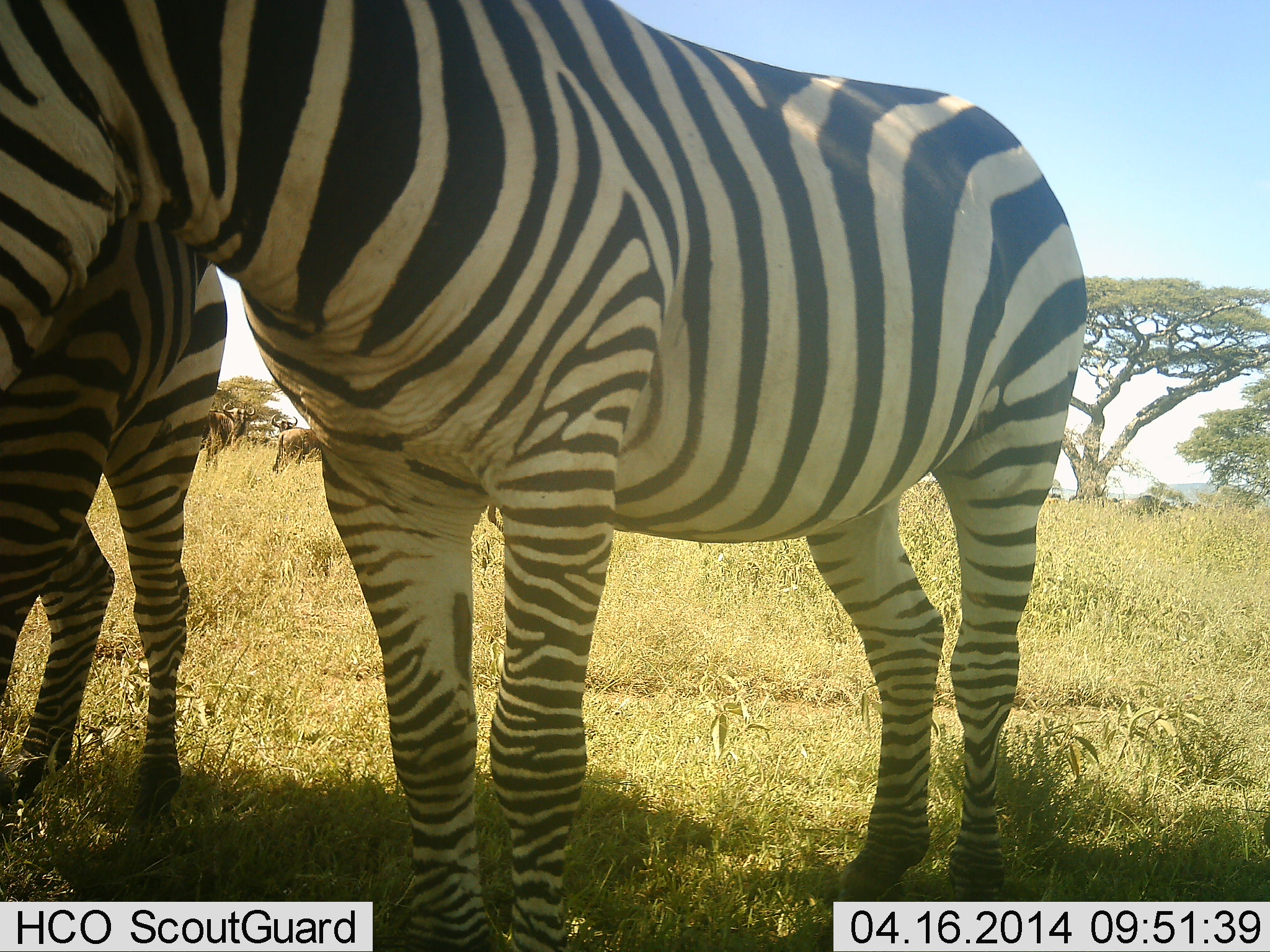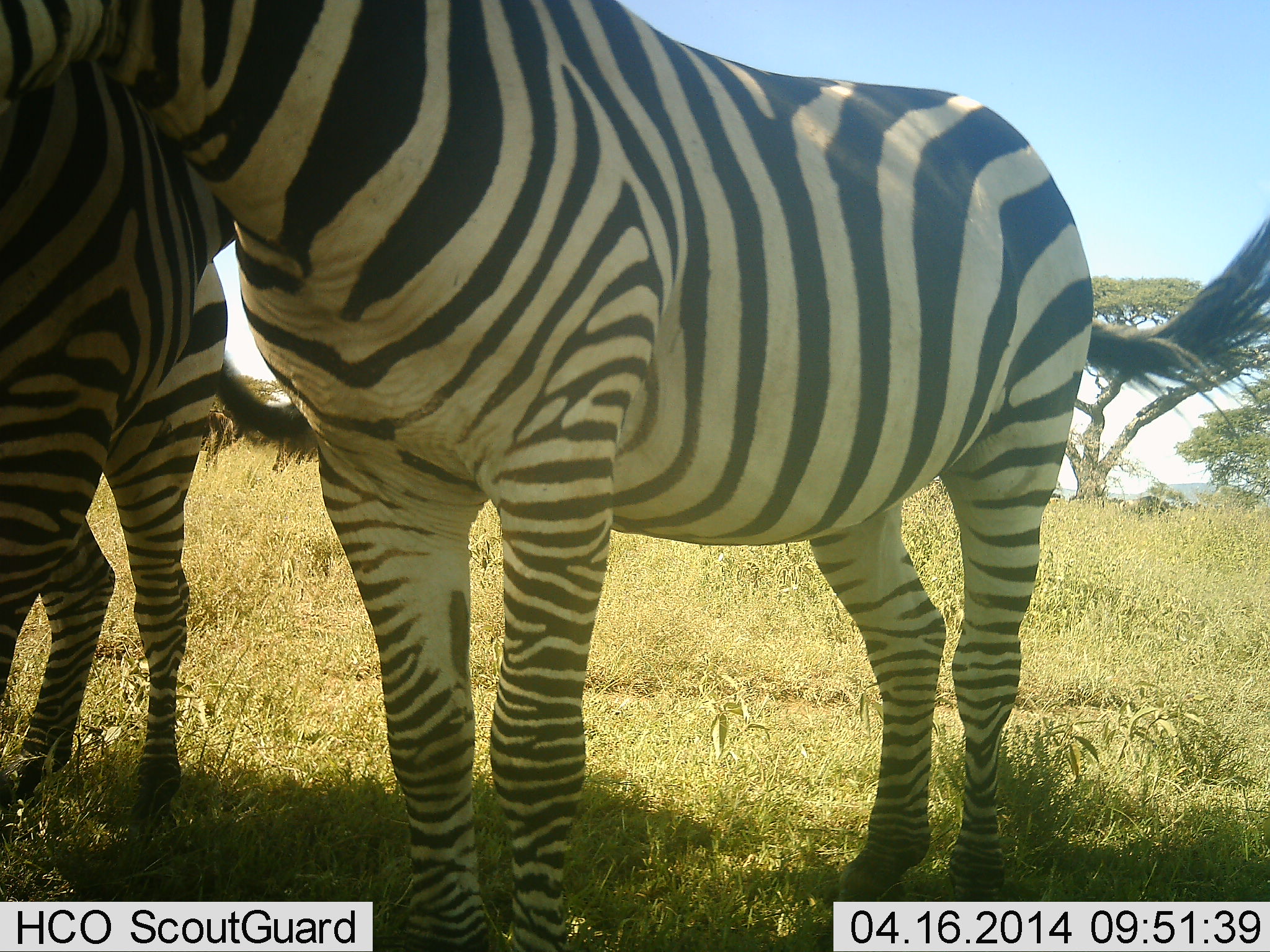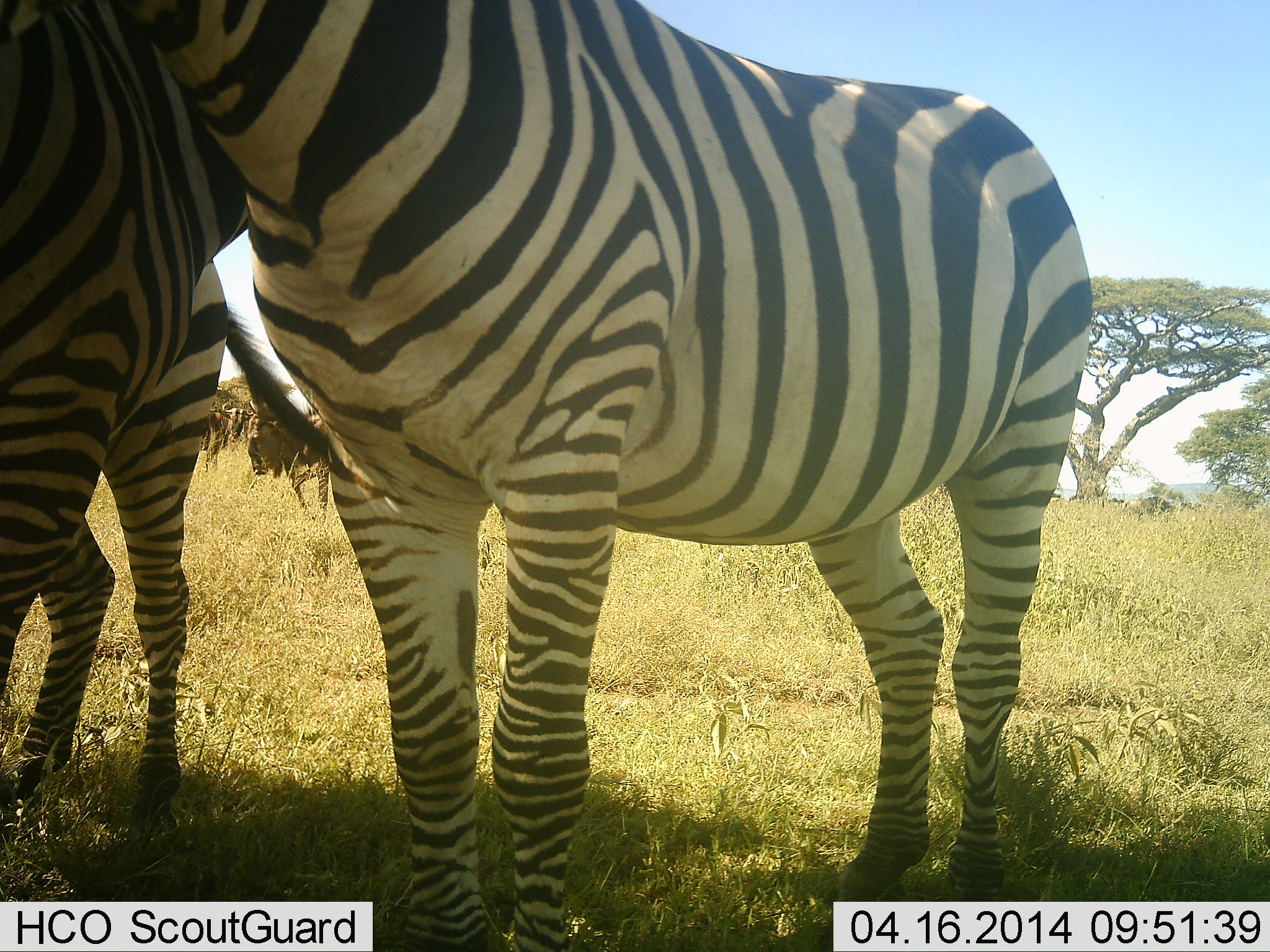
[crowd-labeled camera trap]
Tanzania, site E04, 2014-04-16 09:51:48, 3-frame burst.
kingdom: Animalia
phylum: Chordata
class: Mammalia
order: Perissodactyla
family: Equidae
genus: Equus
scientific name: Equus quagga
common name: plains zebra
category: zebra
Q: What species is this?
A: Zebra (plains zebra) (Equus quagga).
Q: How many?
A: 2.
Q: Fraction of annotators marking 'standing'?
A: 100%.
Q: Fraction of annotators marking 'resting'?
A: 0%.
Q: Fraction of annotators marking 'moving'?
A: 8%.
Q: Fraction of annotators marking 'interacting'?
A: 17%.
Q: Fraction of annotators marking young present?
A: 0%.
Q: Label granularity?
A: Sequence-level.